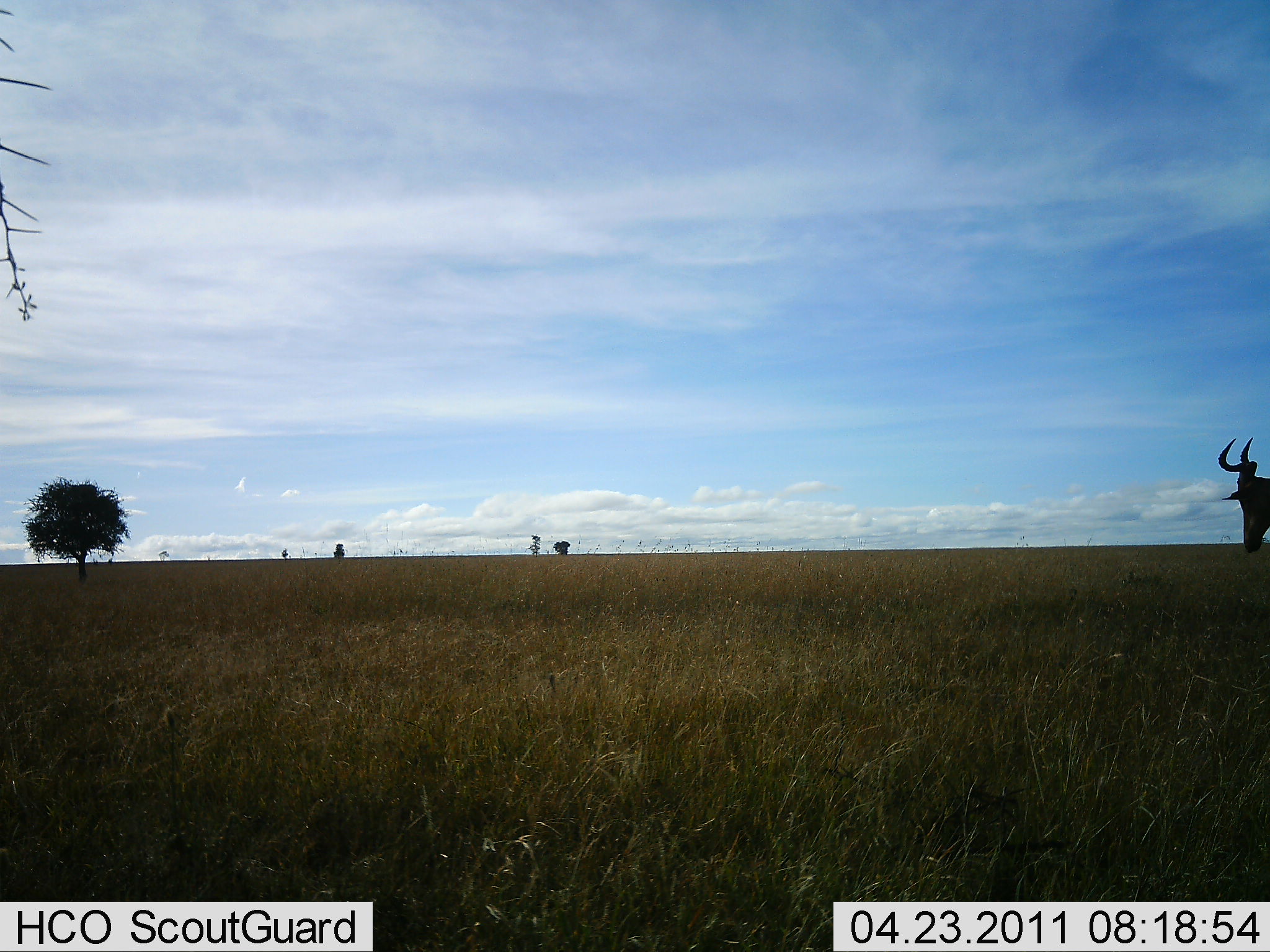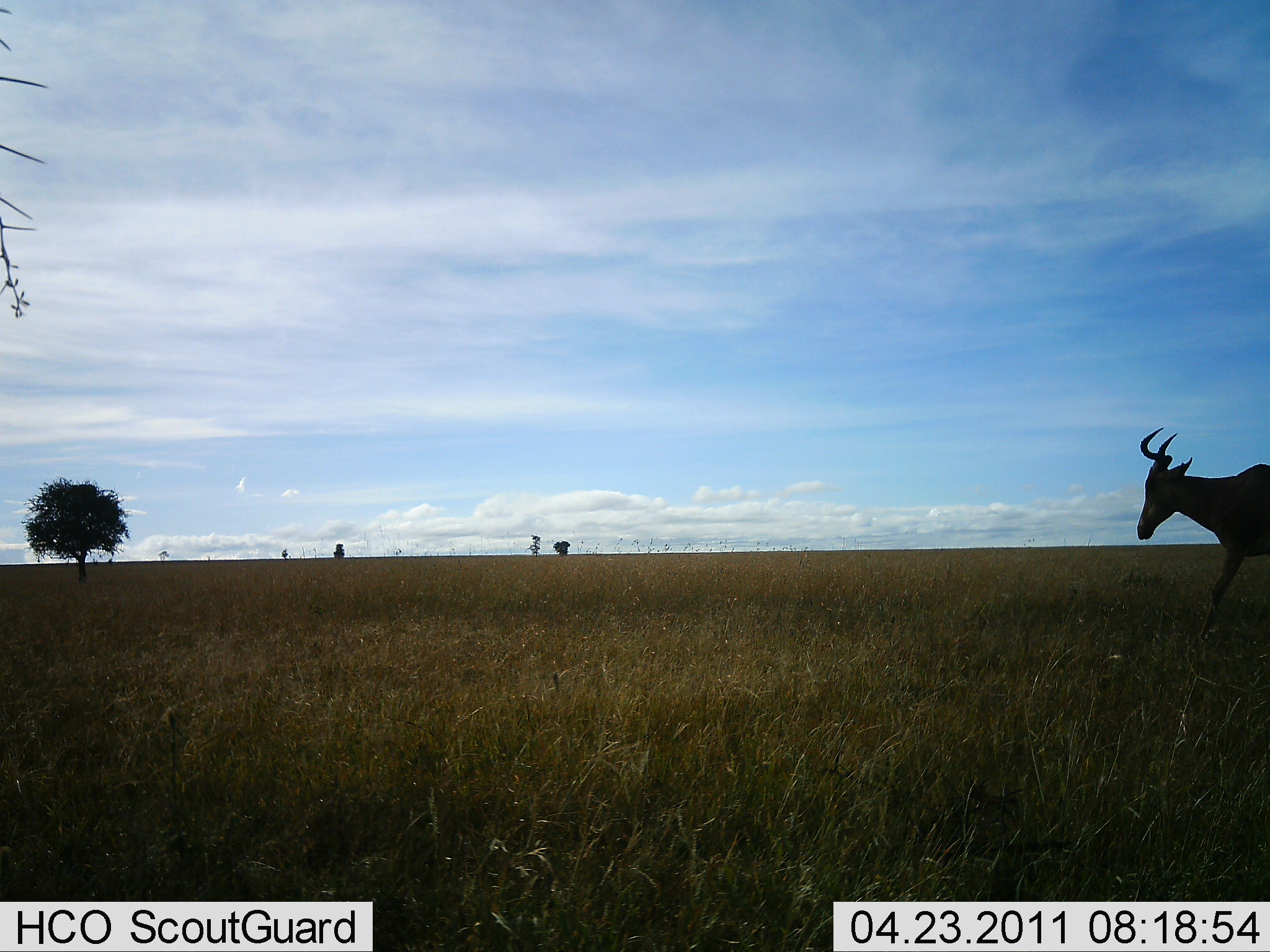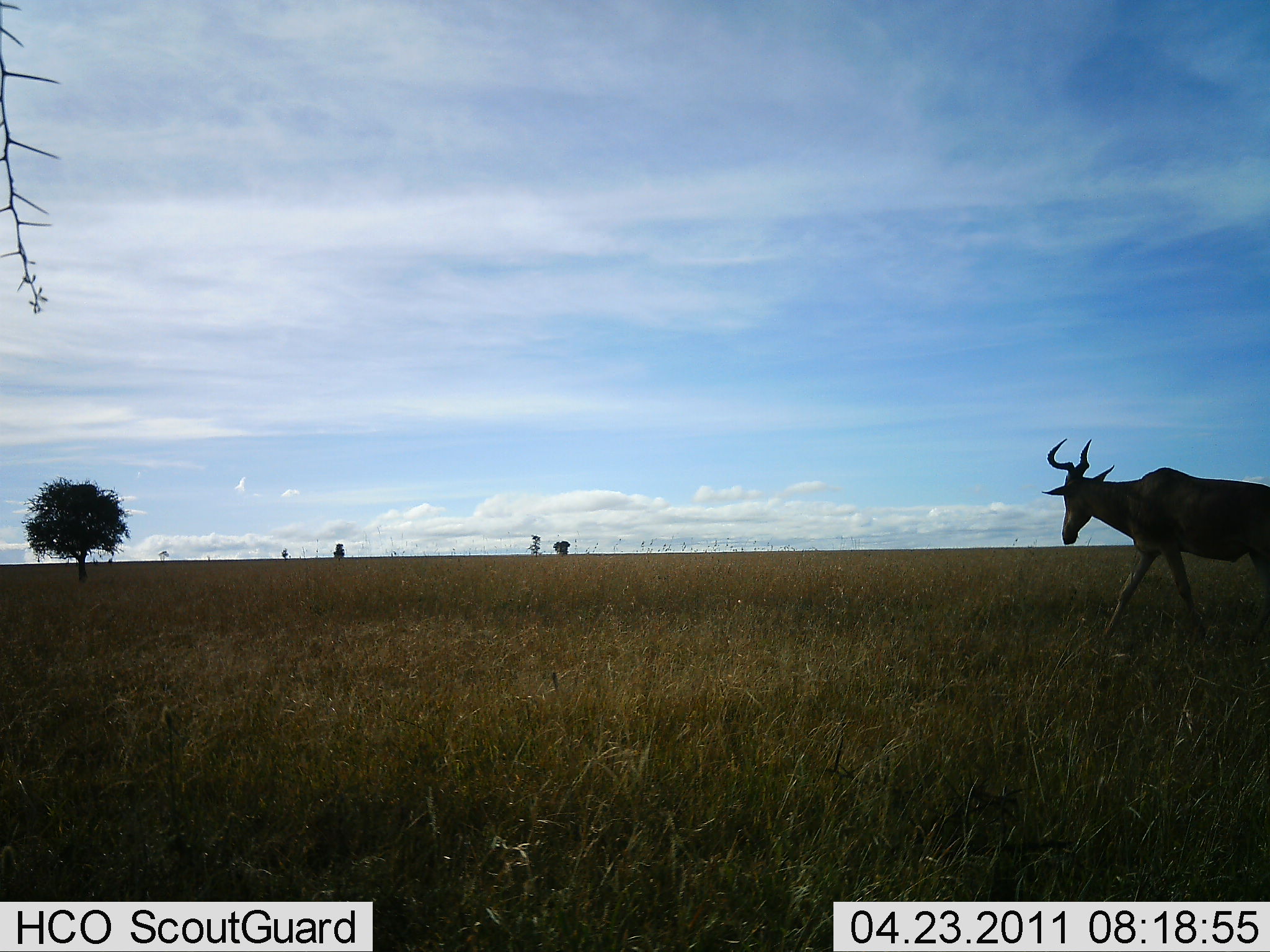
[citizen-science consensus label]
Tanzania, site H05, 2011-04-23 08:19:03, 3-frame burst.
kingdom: Animalia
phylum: Chordata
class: Mammalia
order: Artiodactyla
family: Bovidae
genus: Alcelaphus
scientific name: Alcelaphus buselaphus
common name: hartebeest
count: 1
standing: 0%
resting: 0%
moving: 100%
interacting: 0%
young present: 0%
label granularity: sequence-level